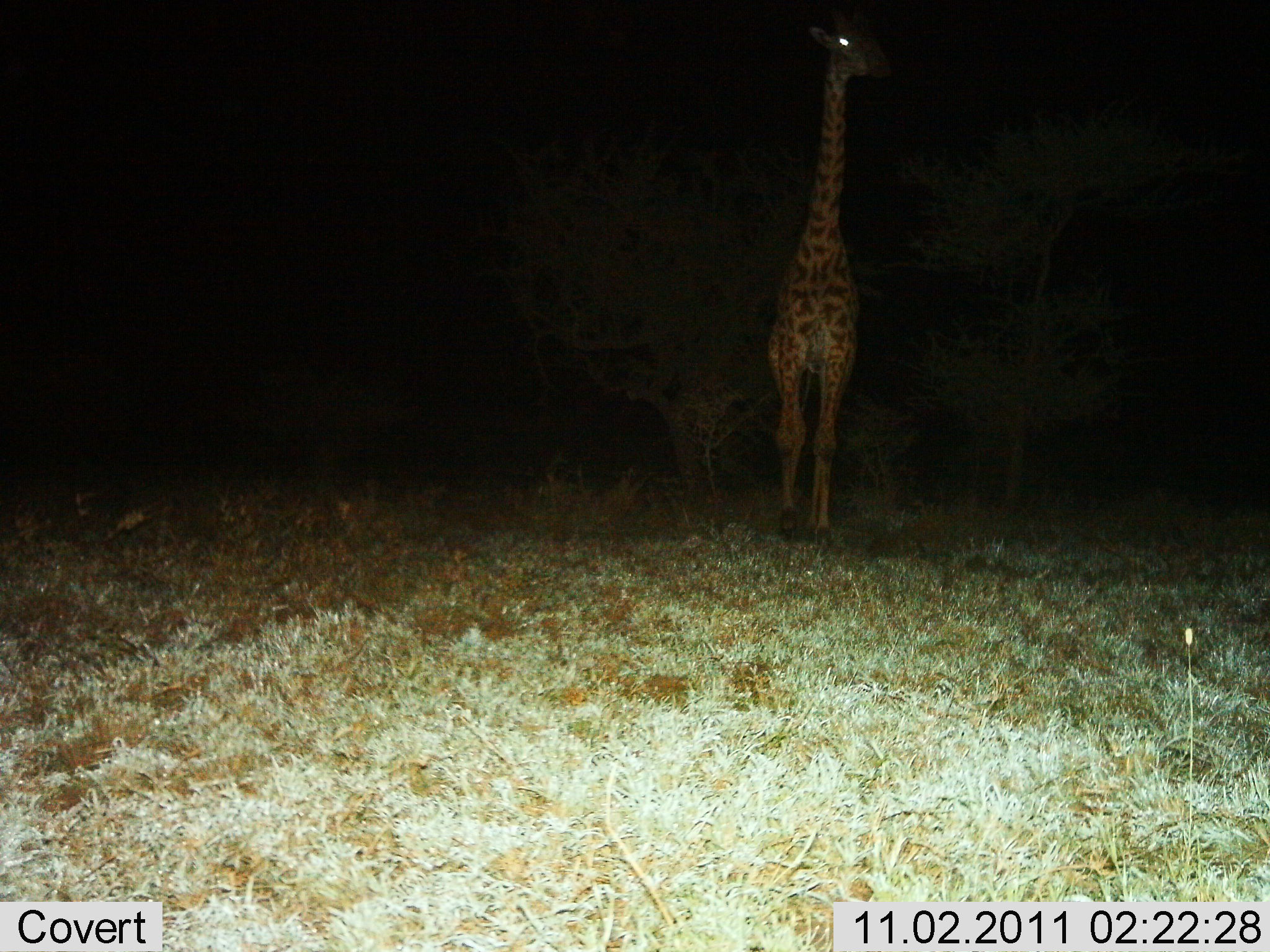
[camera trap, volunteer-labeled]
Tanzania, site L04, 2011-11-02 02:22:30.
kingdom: Animalia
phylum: Chordata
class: Mammalia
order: Artiodactyla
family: Giraffidae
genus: Giraffa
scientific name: Giraffa camelopardalis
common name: giraffe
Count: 1.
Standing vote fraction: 71%.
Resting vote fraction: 0%.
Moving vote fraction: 29%.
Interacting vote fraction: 0%.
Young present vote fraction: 0%.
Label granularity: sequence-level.